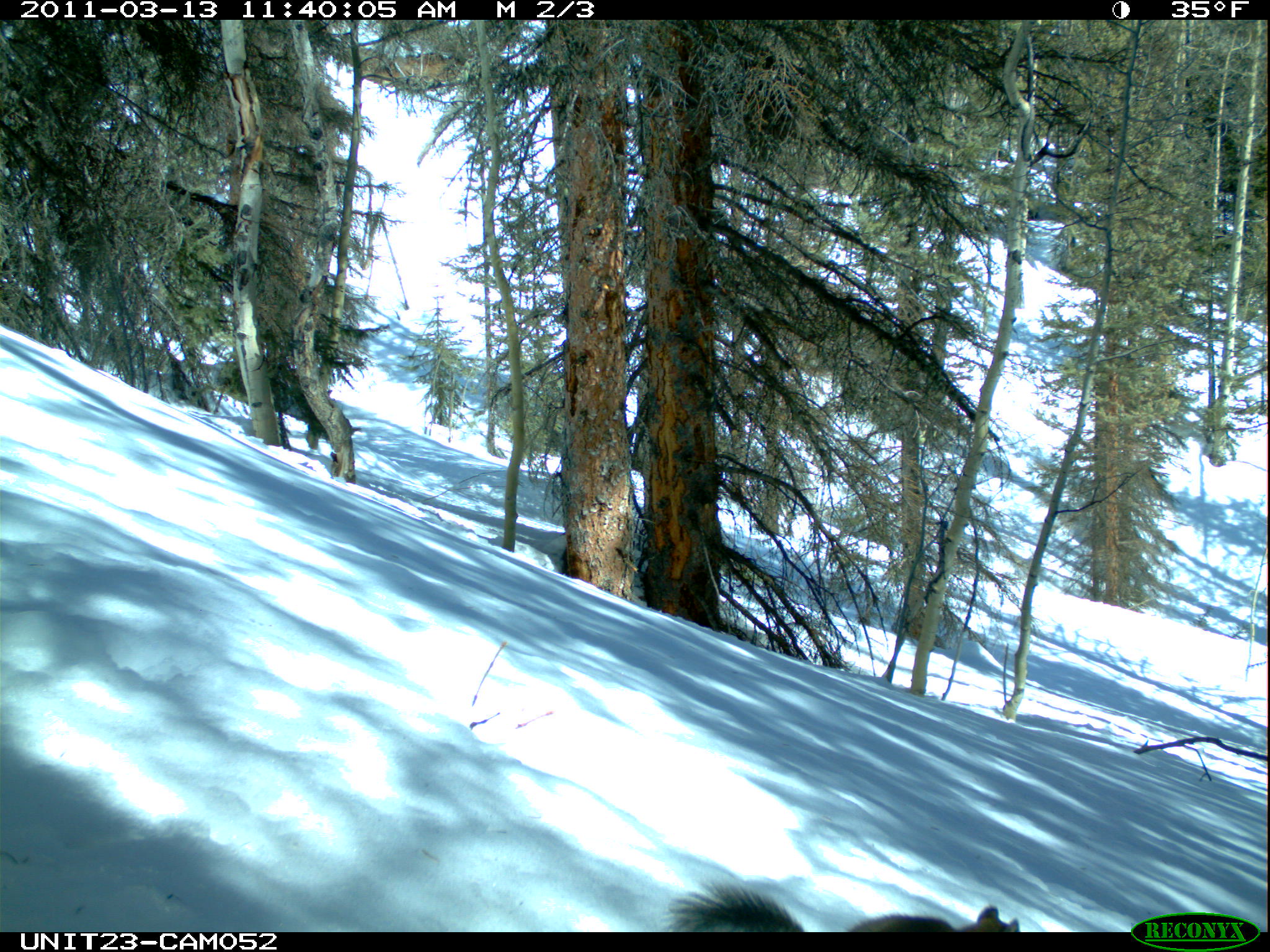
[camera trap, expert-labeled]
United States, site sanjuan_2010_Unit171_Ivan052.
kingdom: Animalia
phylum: Chordata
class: Mammalia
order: Rodentia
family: Sciuridae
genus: Tamiasciurus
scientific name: Tamiasciurus hudsonicus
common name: american red squirrel